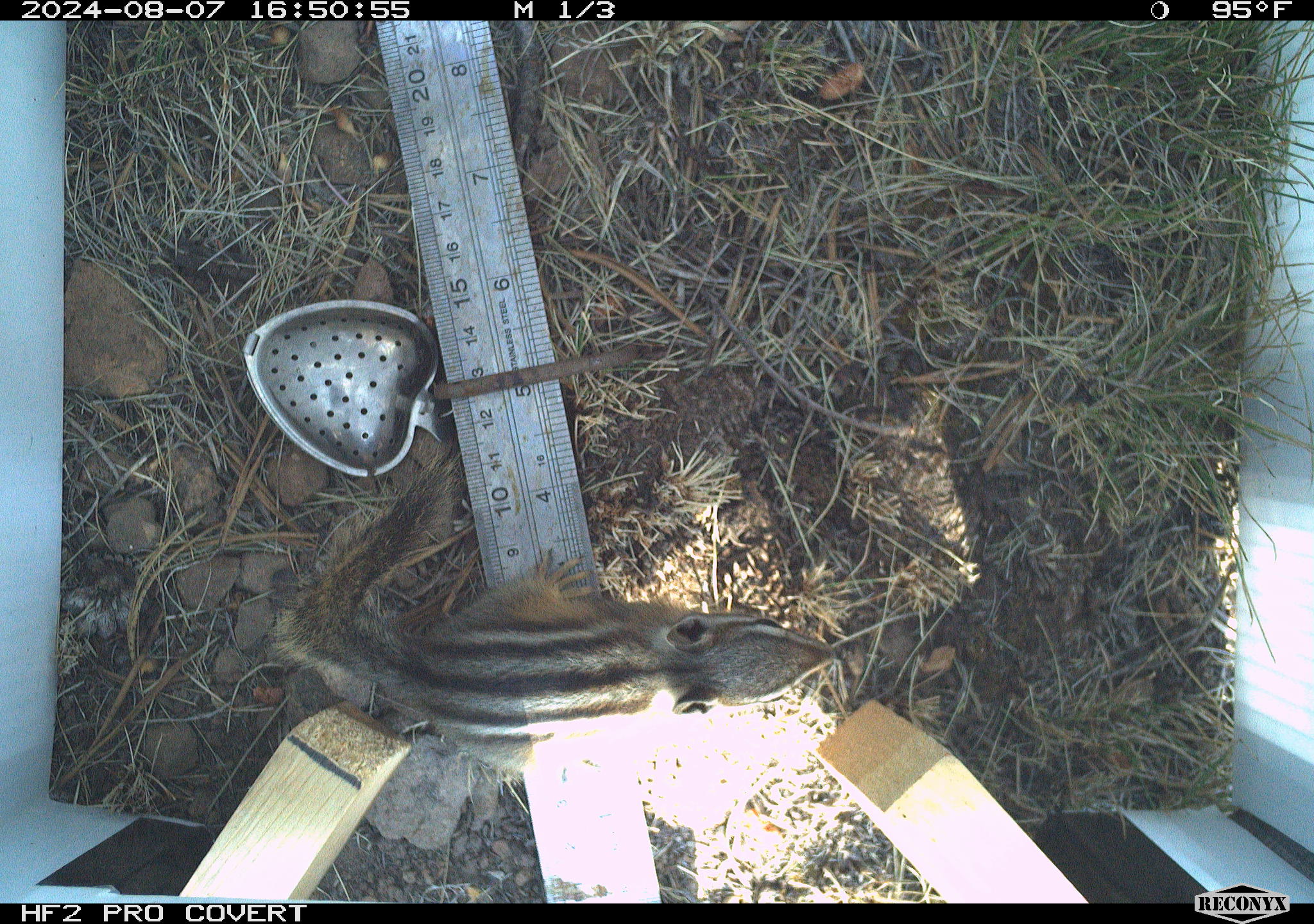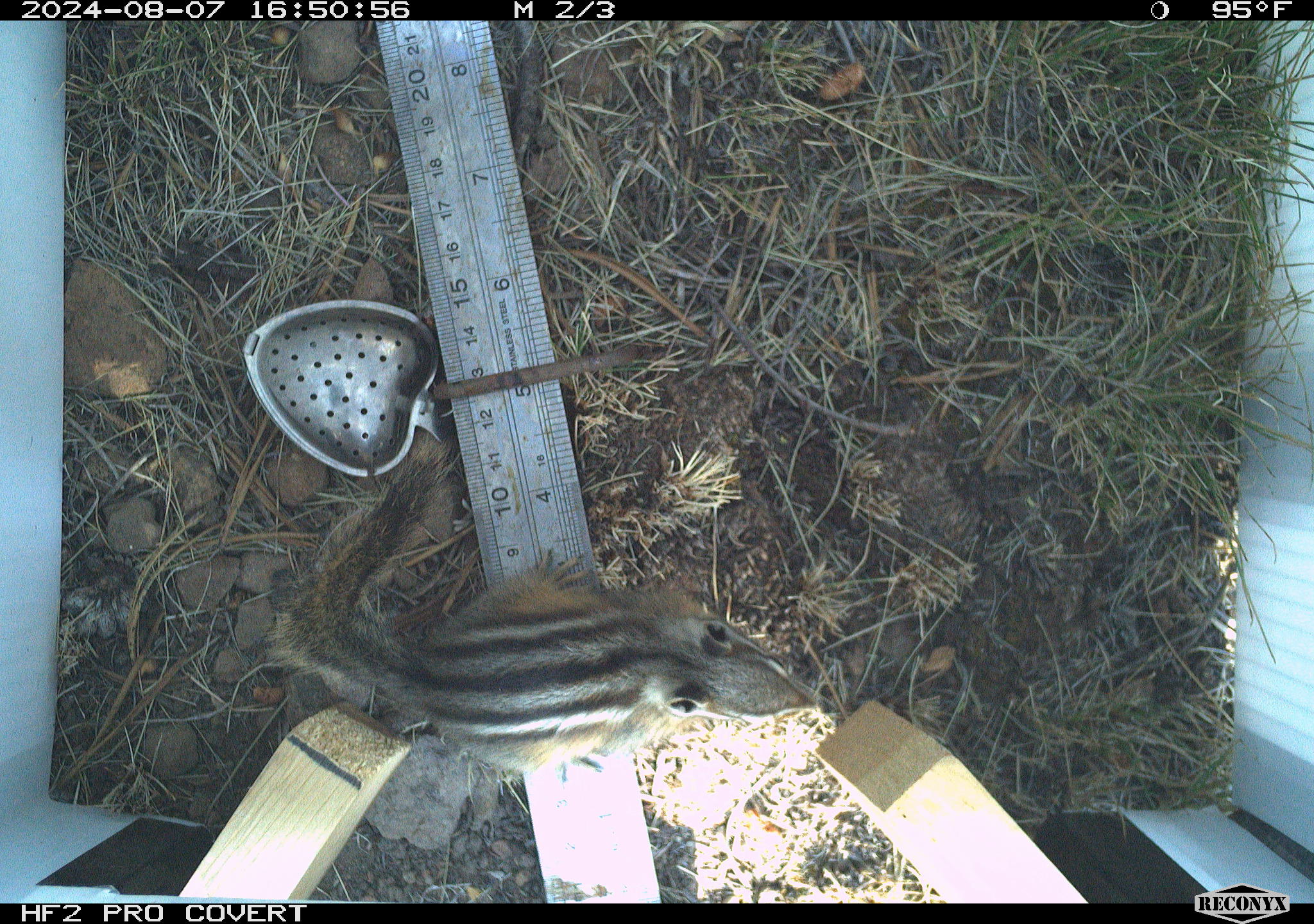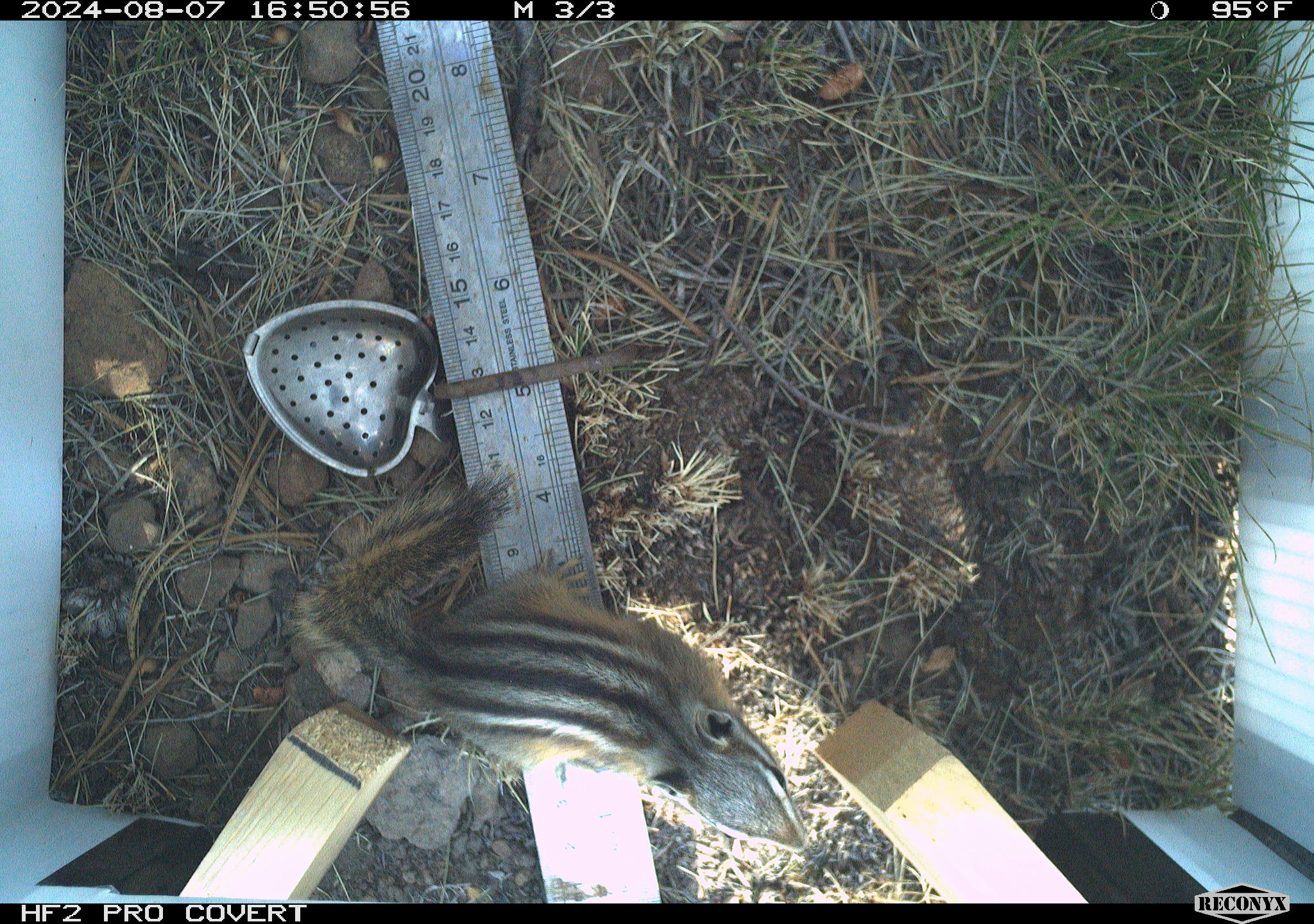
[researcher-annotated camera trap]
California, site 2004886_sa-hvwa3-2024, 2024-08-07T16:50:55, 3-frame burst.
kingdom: Animalia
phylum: Chordata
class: Mammalia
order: Rodentia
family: Sciuridae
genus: Neotamias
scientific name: Neotamias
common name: western chipmunks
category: neotamias species